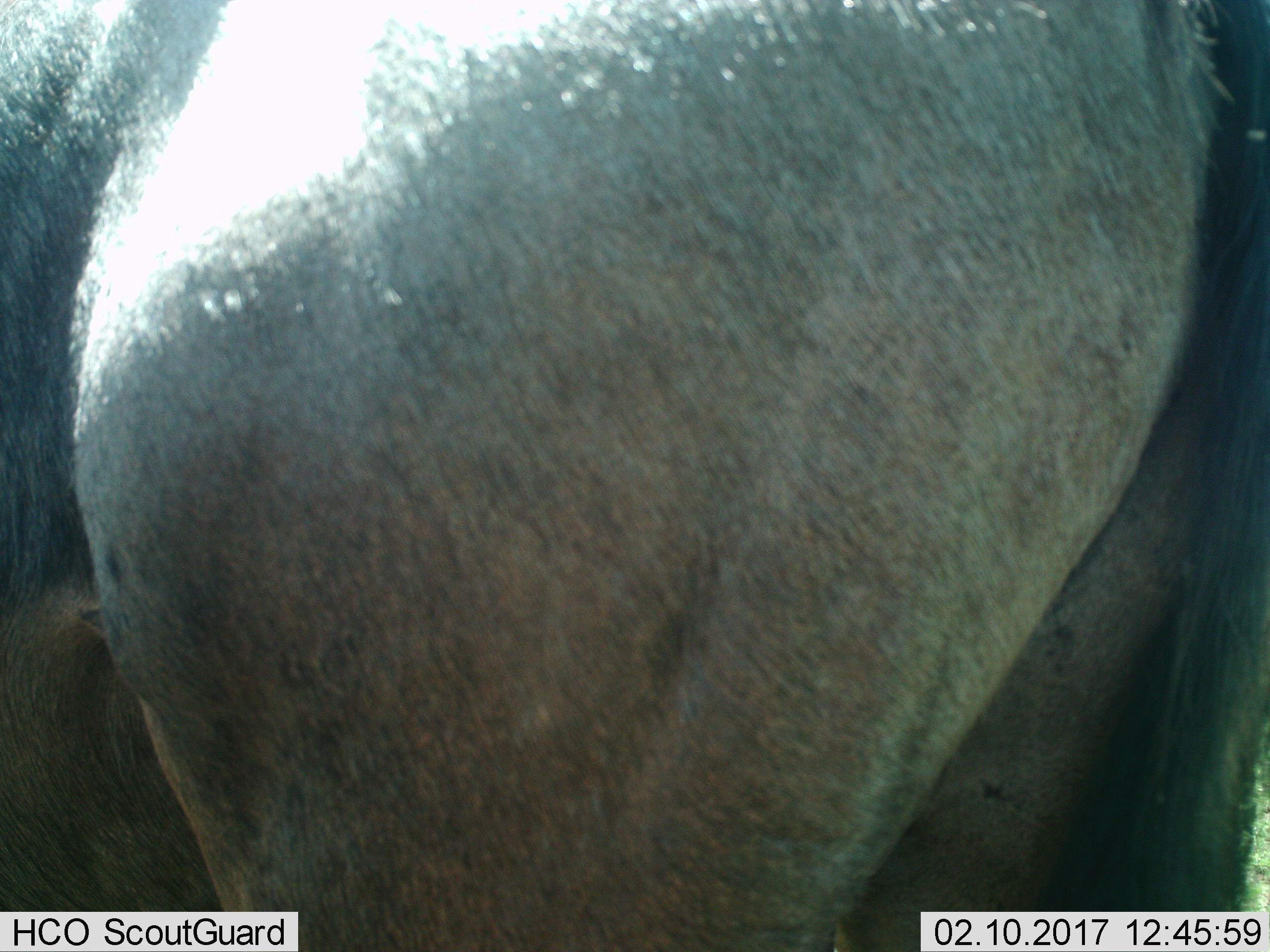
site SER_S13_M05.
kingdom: Animalia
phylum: Chordata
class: Mammalia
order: Artiodactyla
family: Bovidae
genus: Connochaetes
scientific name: Connochaetes taurinus taurinus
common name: blue wildebeest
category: wildebeestblue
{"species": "wildebeestblue (blue wildebeest) (Connochaetes taurinus taurinus)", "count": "1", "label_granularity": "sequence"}